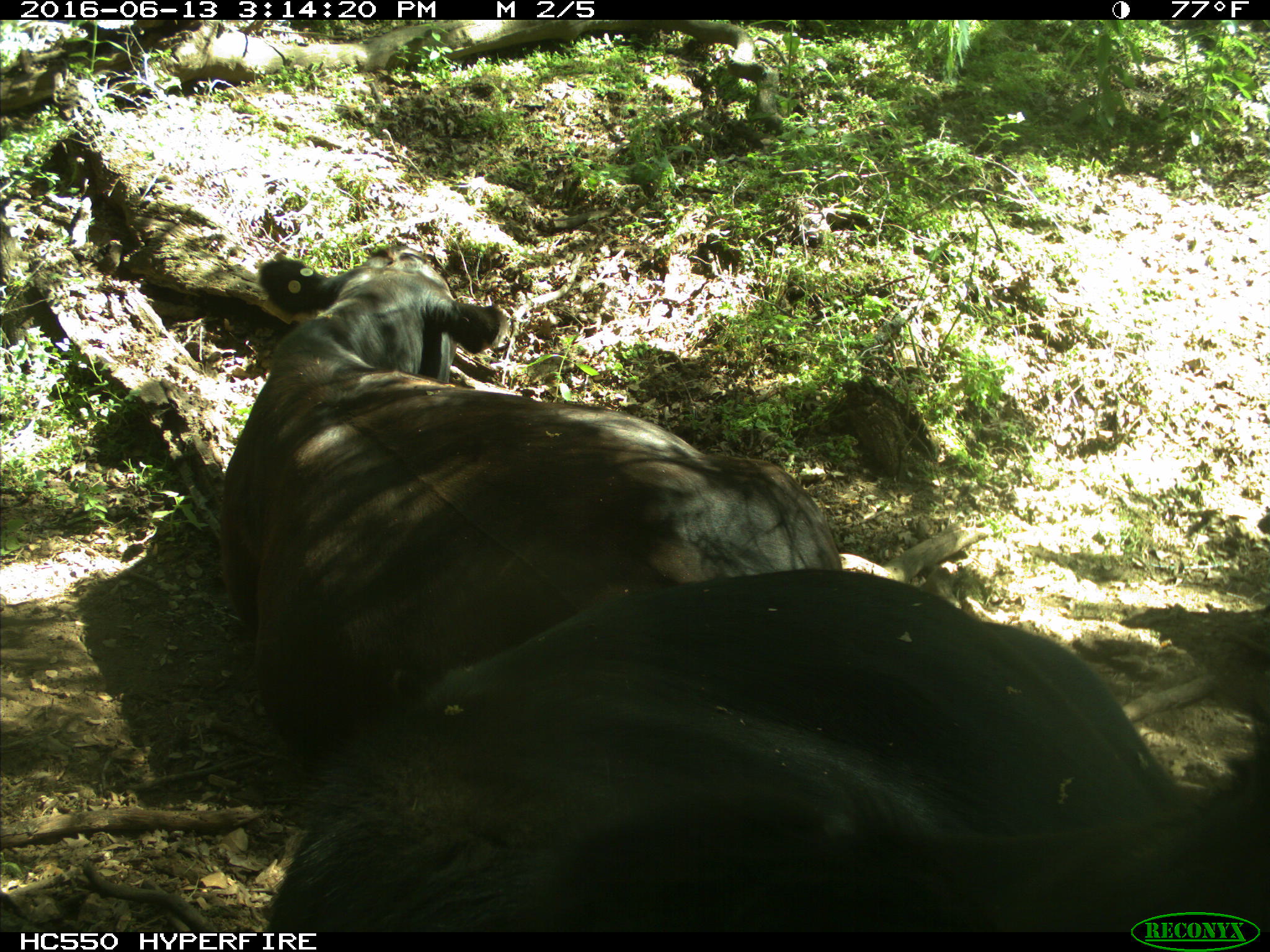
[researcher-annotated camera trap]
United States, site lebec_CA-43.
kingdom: Animalia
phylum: Chordata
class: Mammalia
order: Artiodactyla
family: Bovidae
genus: Bos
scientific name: Bos taurus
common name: domestic cow